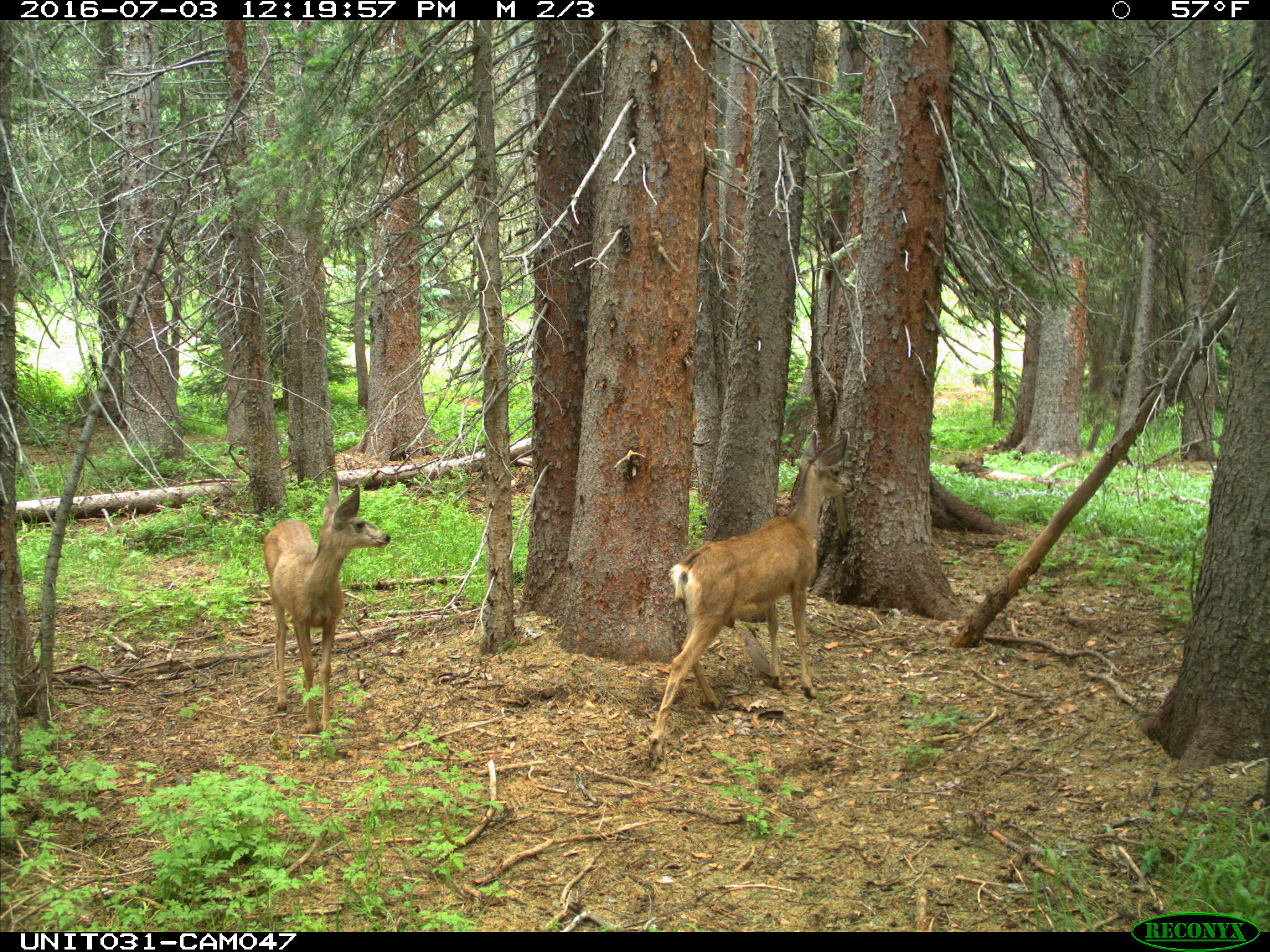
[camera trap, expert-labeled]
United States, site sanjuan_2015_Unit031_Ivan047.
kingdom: Animalia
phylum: Chordata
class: Mammalia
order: Artiodactyla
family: Cervidae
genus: Odocoileus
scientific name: Odocoileus hemionus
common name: mule deer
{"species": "Odocoileus hemionus (mule deer)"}